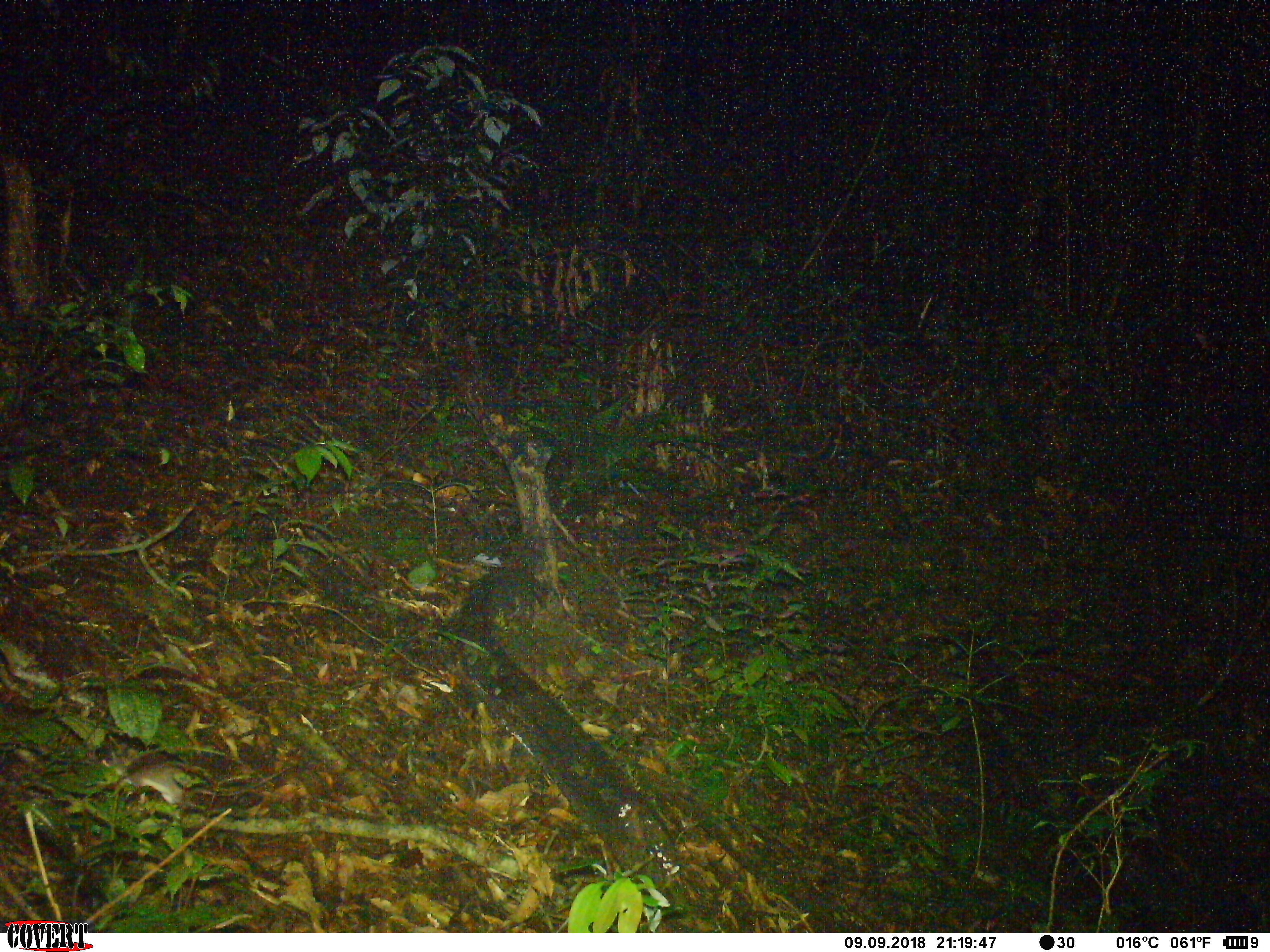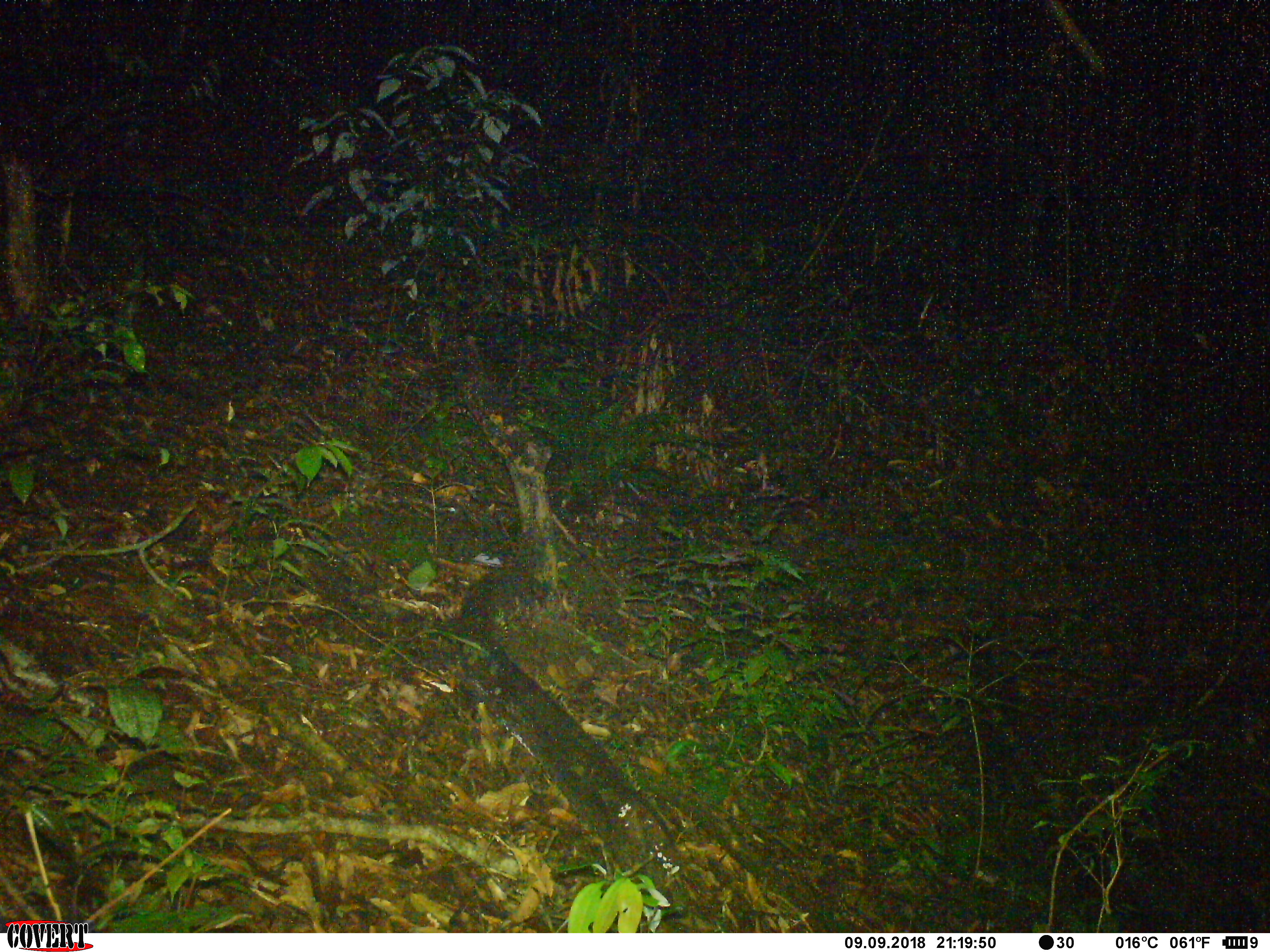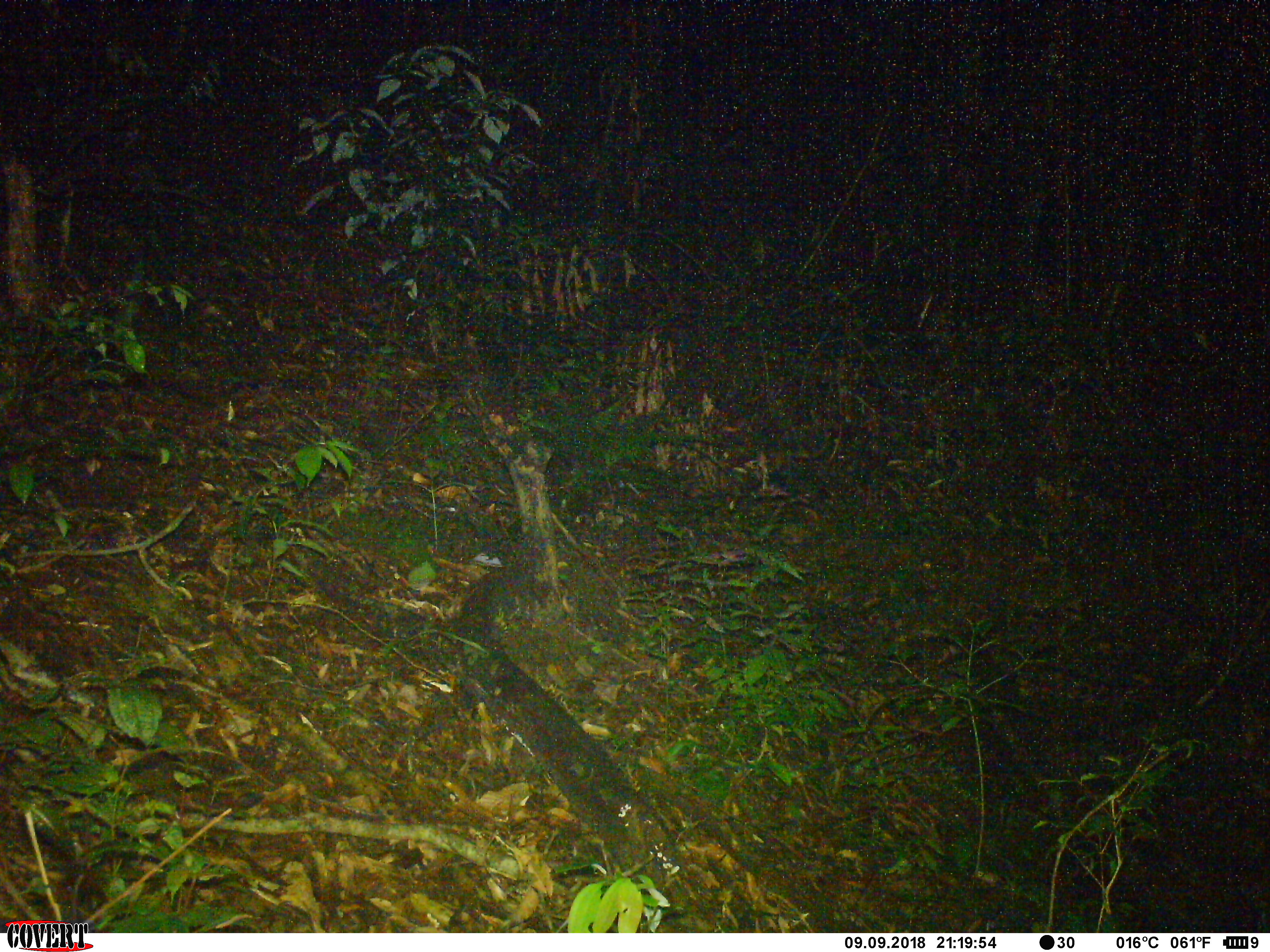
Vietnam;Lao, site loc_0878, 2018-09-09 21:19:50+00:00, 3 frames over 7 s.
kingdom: Animalia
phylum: Chordata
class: Mammalia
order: Rodentia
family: Muridae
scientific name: Muridae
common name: old-world mice and rats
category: unidentified murid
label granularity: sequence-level